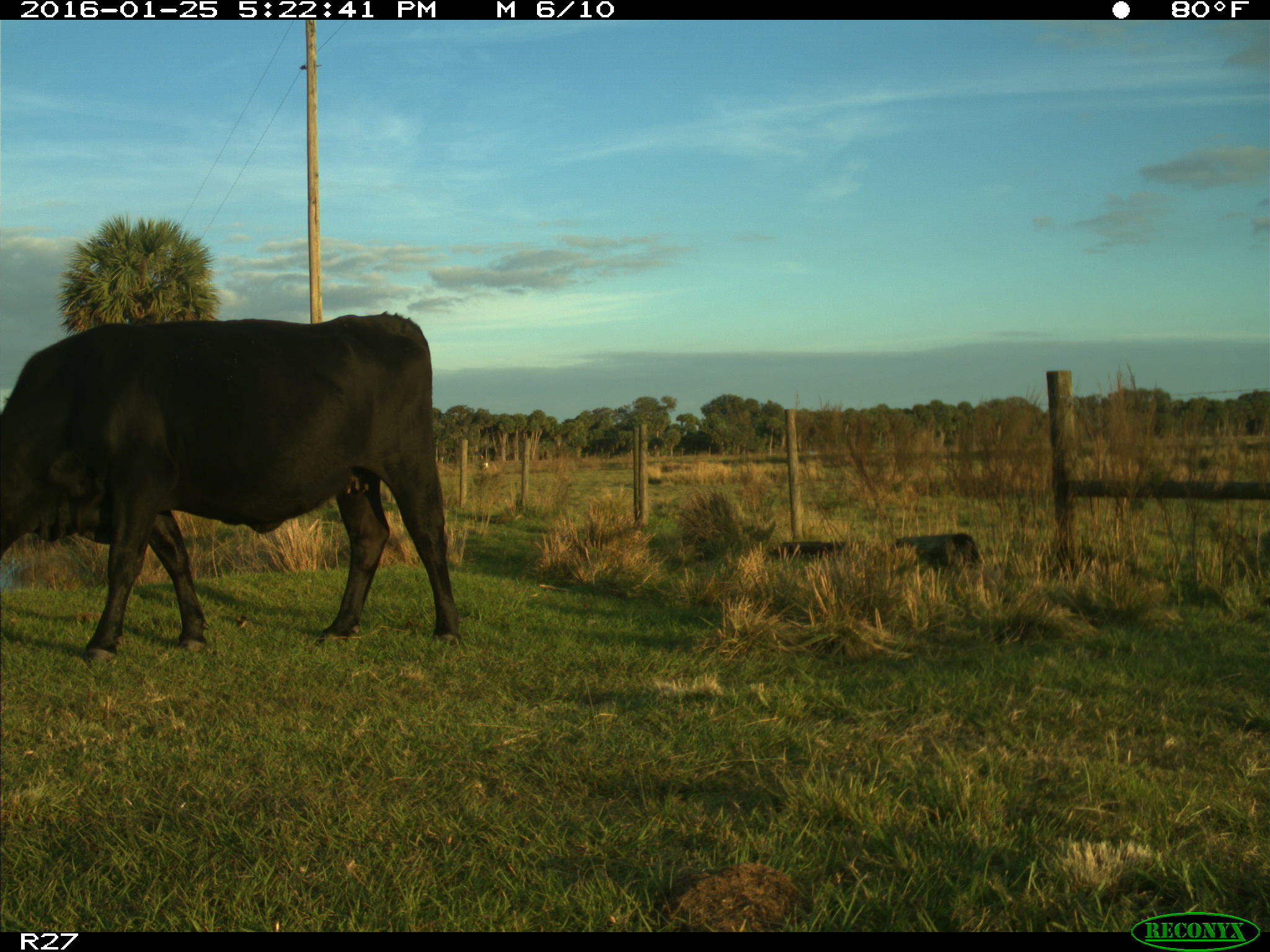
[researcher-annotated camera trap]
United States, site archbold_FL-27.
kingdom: Animalia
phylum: Chordata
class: Mammalia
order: Artiodactyla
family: Bovidae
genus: Bos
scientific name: Bos taurus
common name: domestic cow